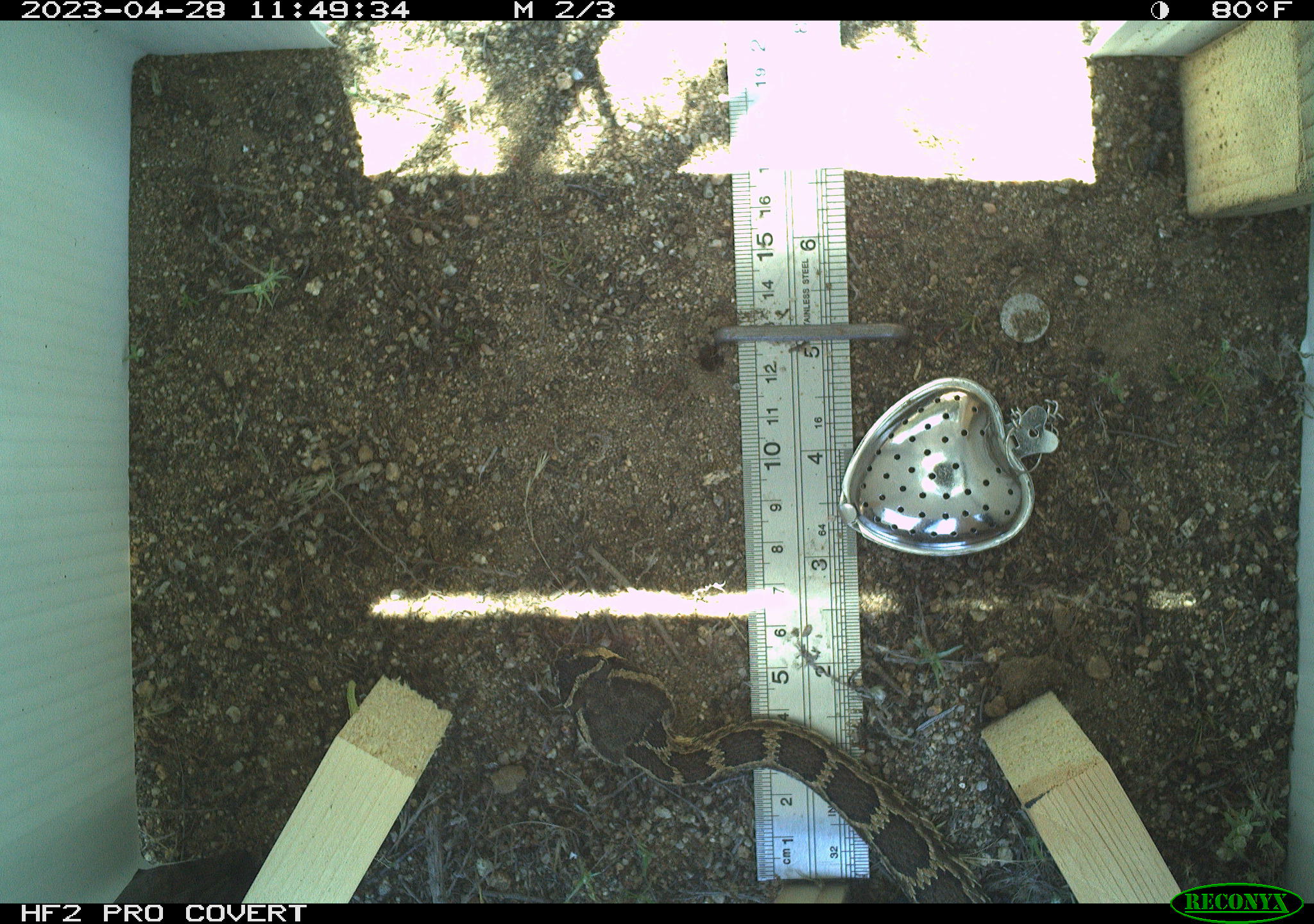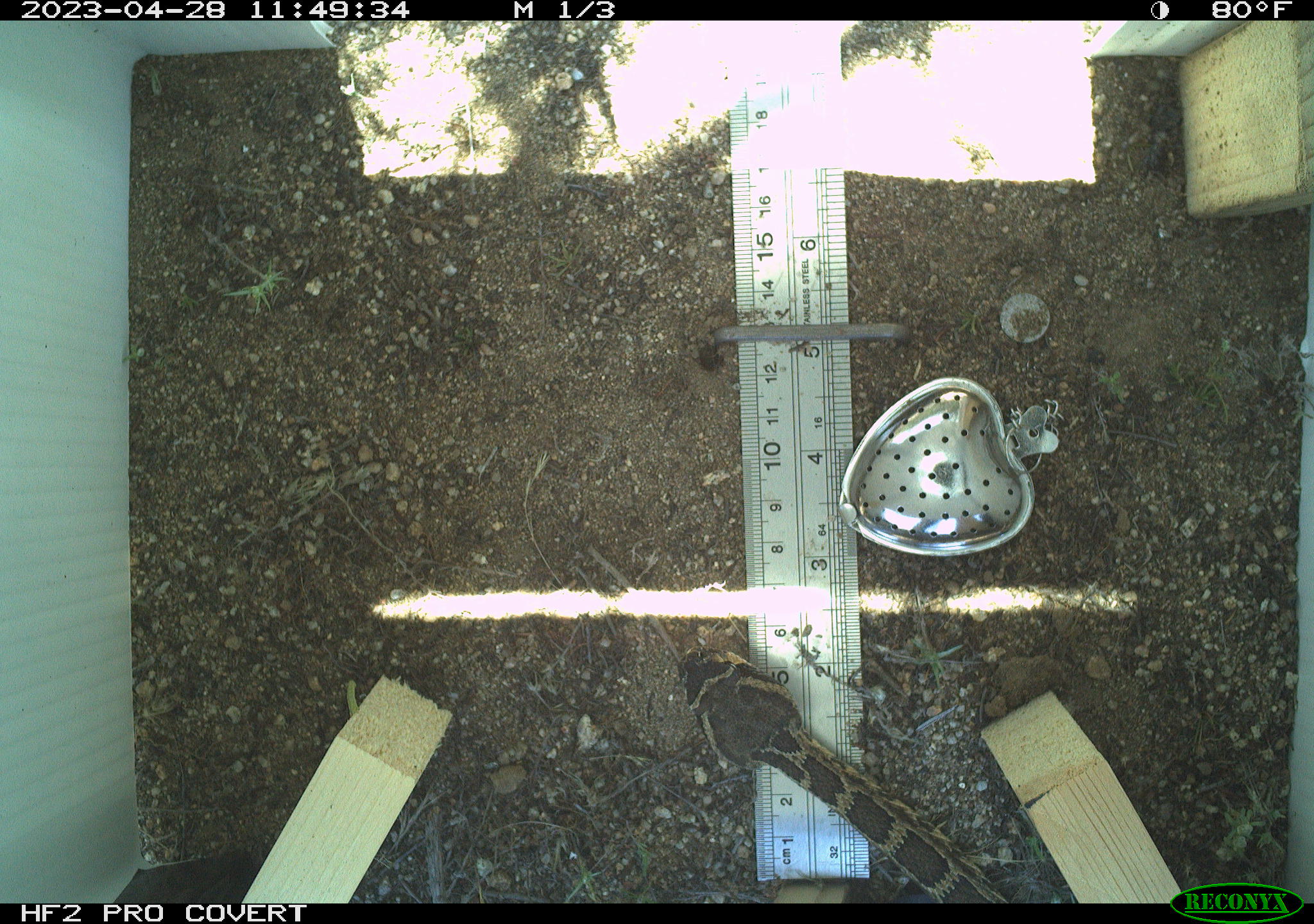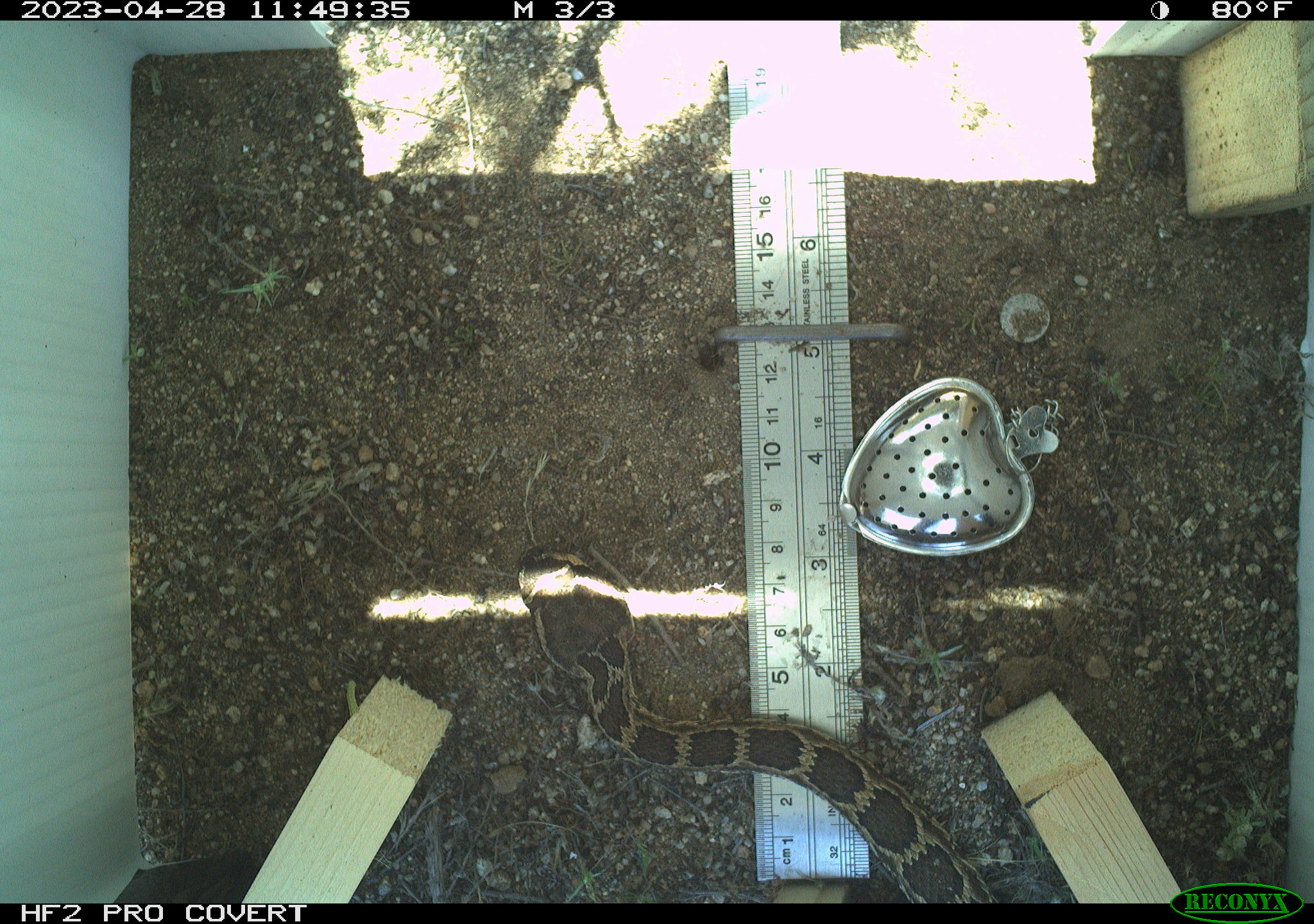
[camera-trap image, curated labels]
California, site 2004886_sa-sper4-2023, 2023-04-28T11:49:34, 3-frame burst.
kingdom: Animalia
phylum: Chordata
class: Reptilia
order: Squamata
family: Viperidae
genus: Crotalus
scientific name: Crotalus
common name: rattlers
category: crotalus species